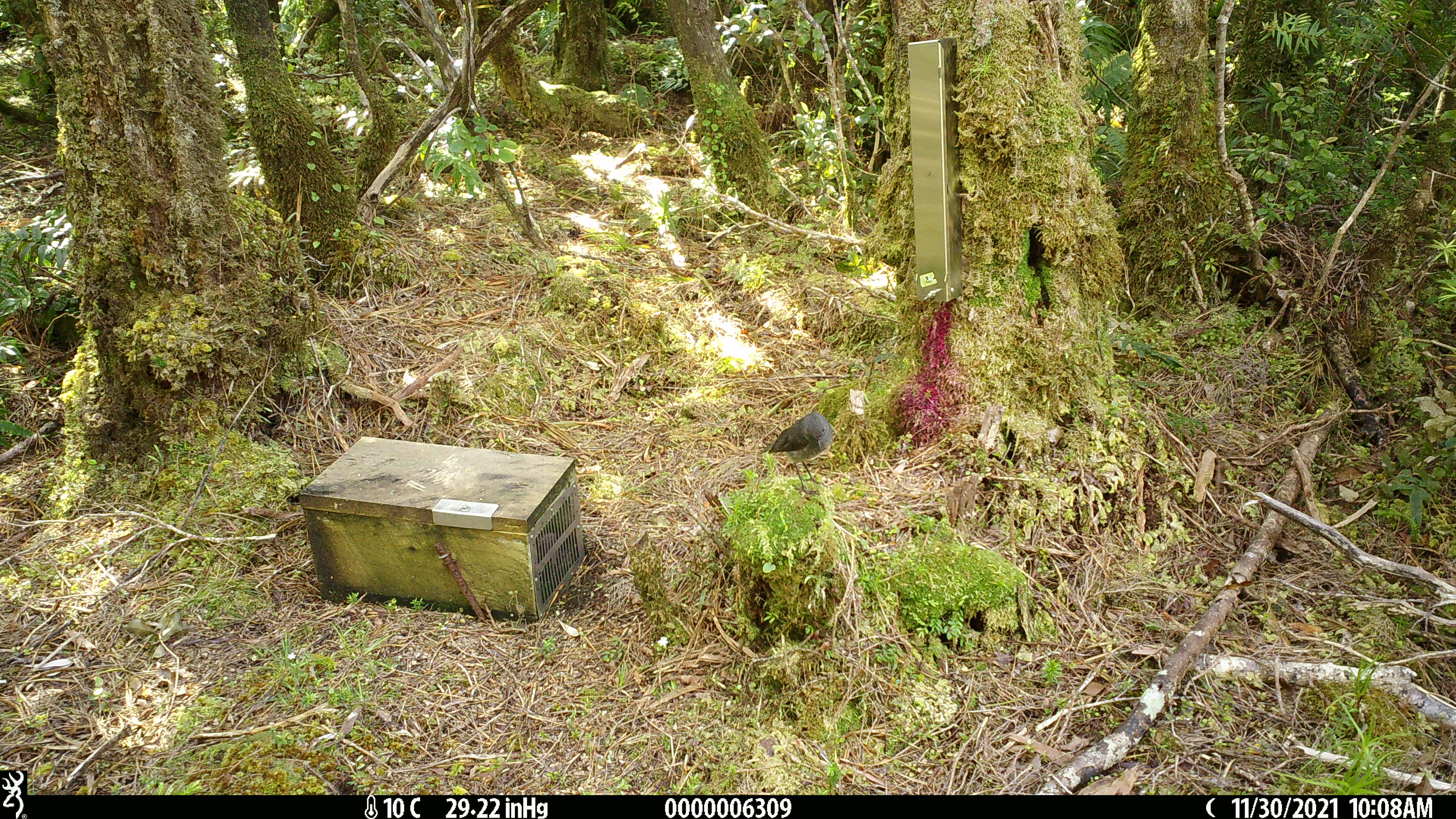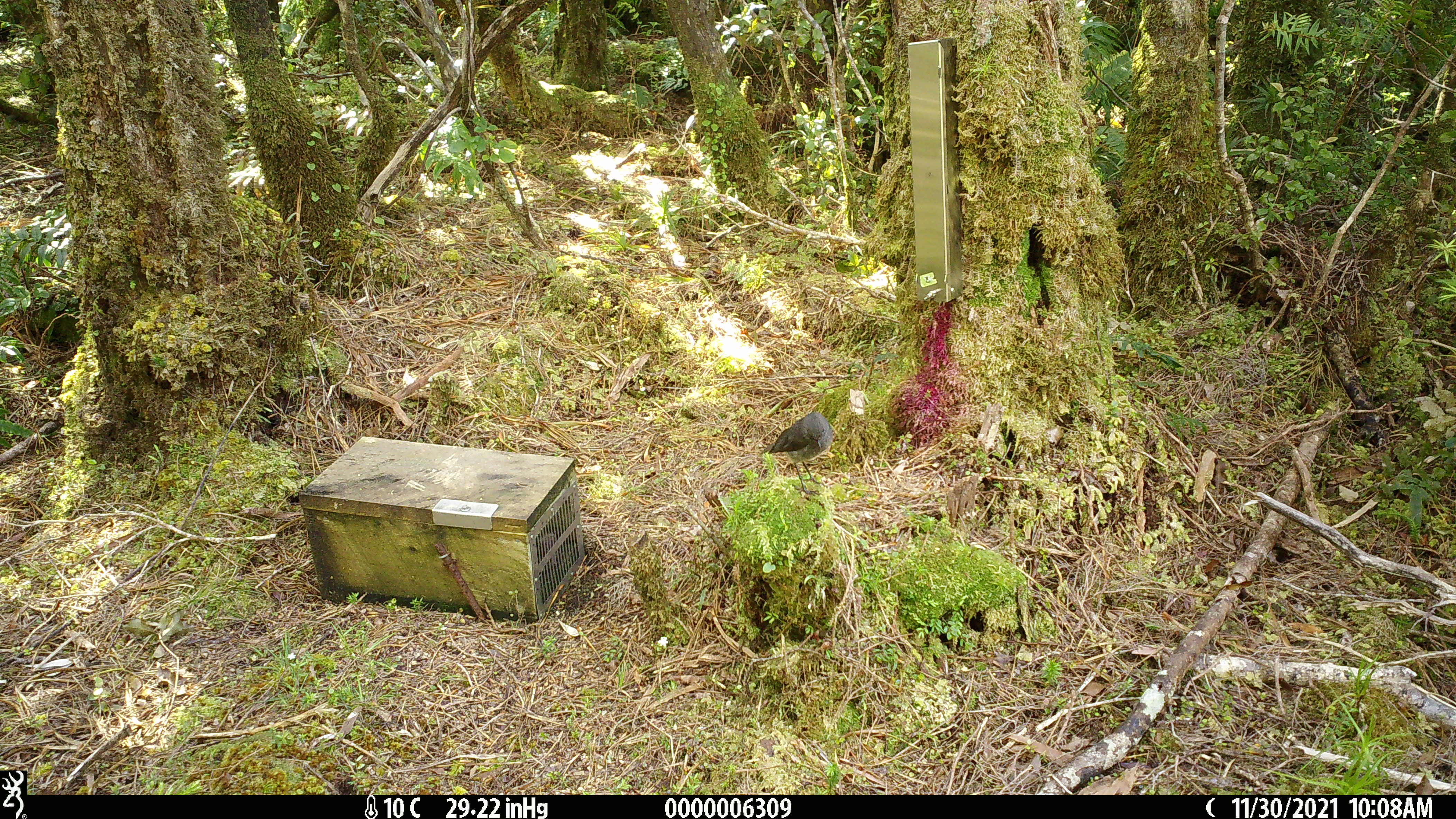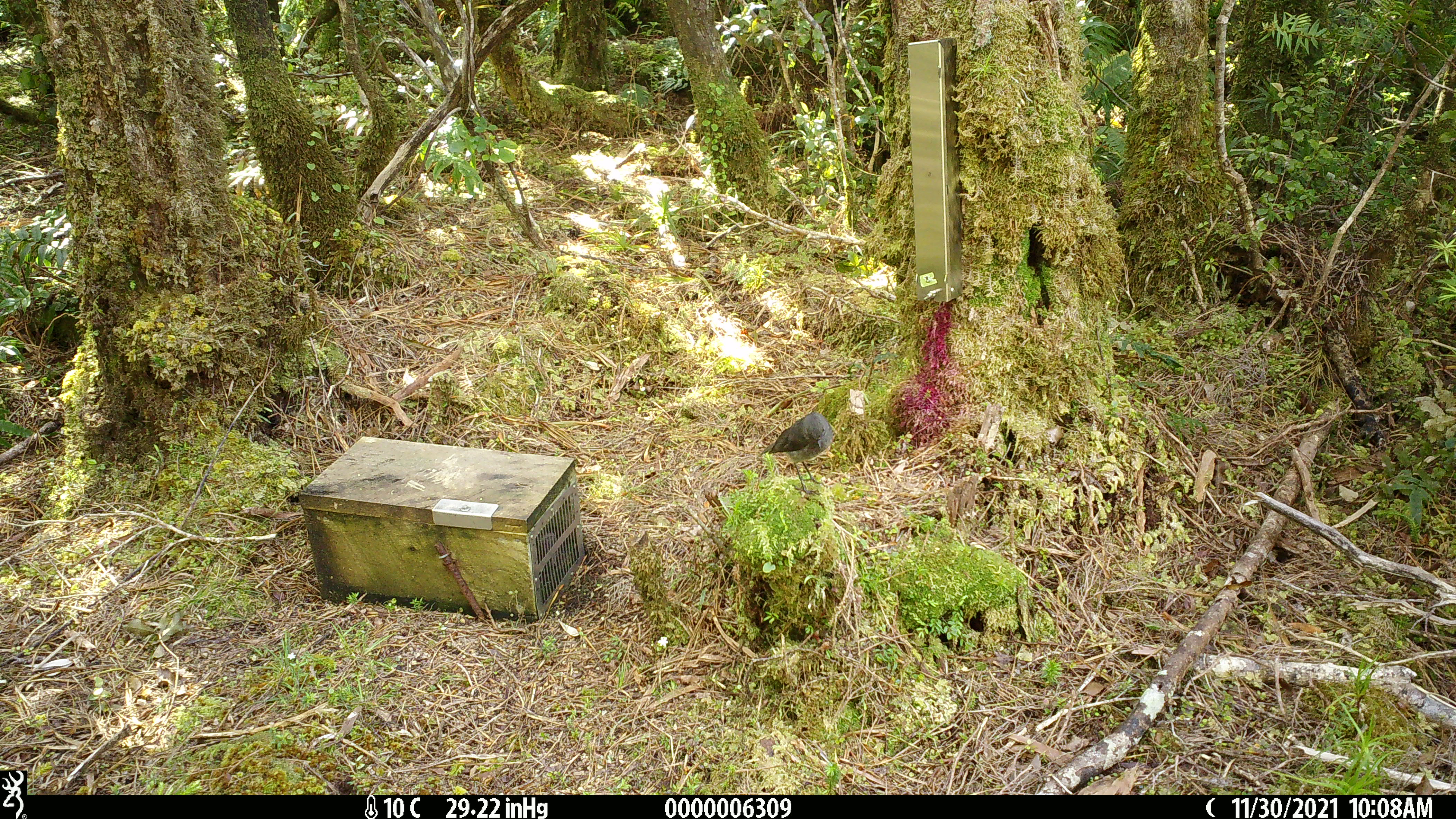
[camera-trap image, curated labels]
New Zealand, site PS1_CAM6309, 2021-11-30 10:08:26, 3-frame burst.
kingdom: Animalia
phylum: Chordata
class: Aves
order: Passeriformes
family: Petroicidae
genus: Petroica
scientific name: Petroica australis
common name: new zealand robin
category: robin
Robin (new zealand robin) (Petroica australis).